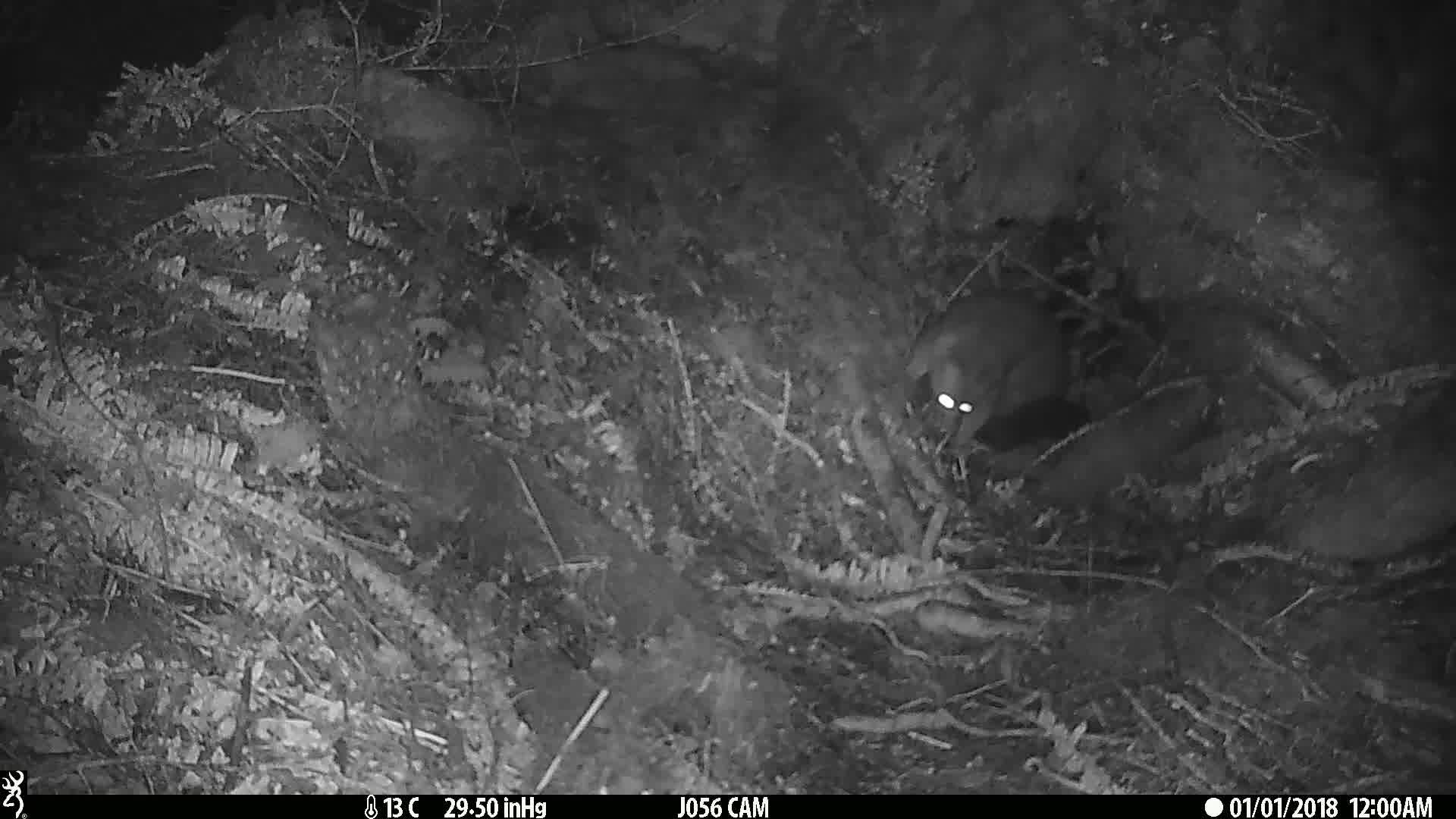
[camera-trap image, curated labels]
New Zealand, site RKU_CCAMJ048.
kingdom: Animalia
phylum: Chordata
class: Mammalia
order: Diprotodontia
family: Phalangeridae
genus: Trichosurus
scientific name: Trichosurus vulpecula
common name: common brushtail possum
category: possum